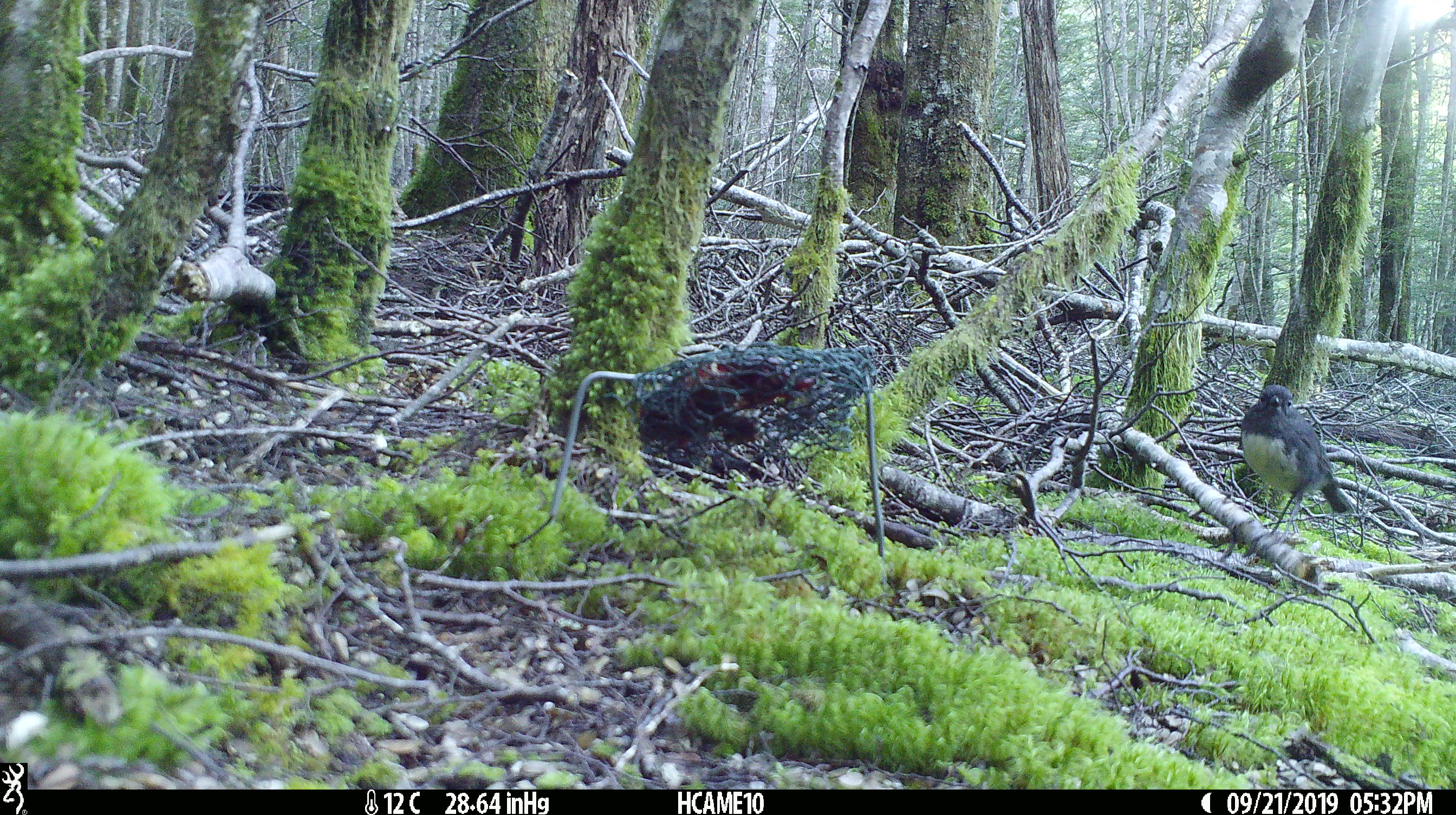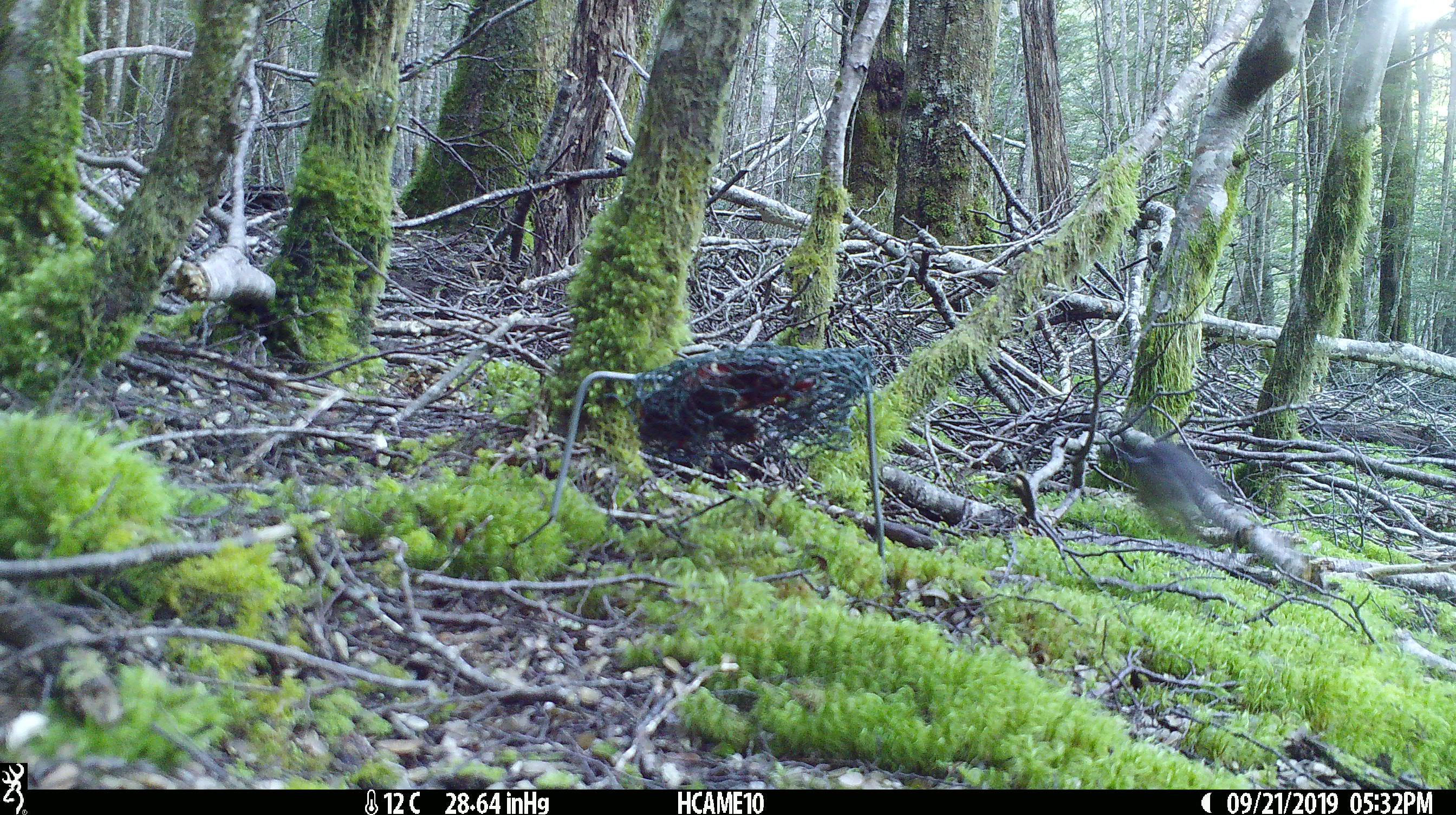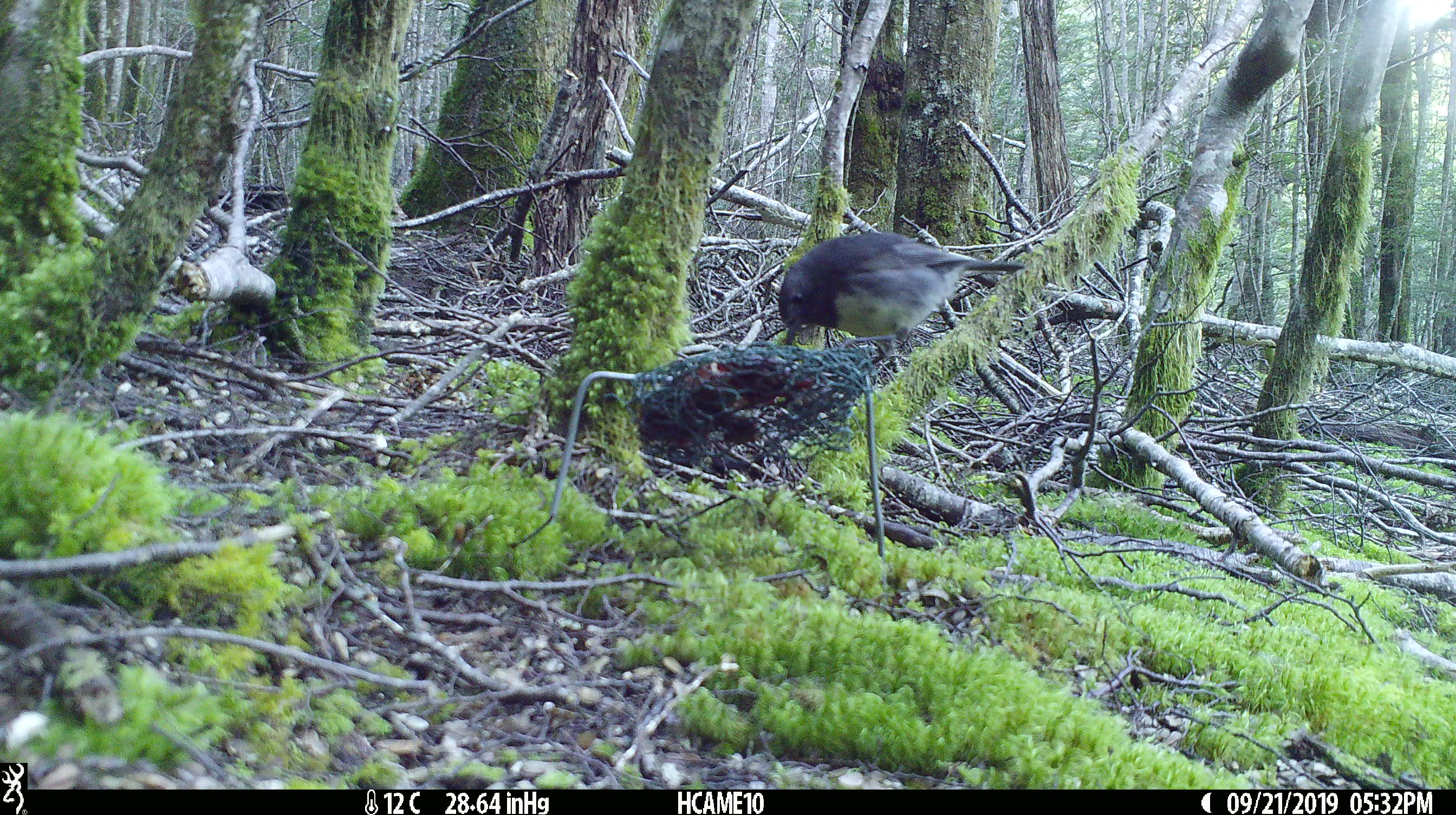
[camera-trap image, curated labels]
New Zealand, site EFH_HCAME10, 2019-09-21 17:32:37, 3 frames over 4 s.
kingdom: Animalia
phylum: Chordata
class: Aves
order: Passeriformes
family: Petroicidae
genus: Petroica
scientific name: Petroica australis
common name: new zealand robin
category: robin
Robin (new zealand robin) (Petroica australis).